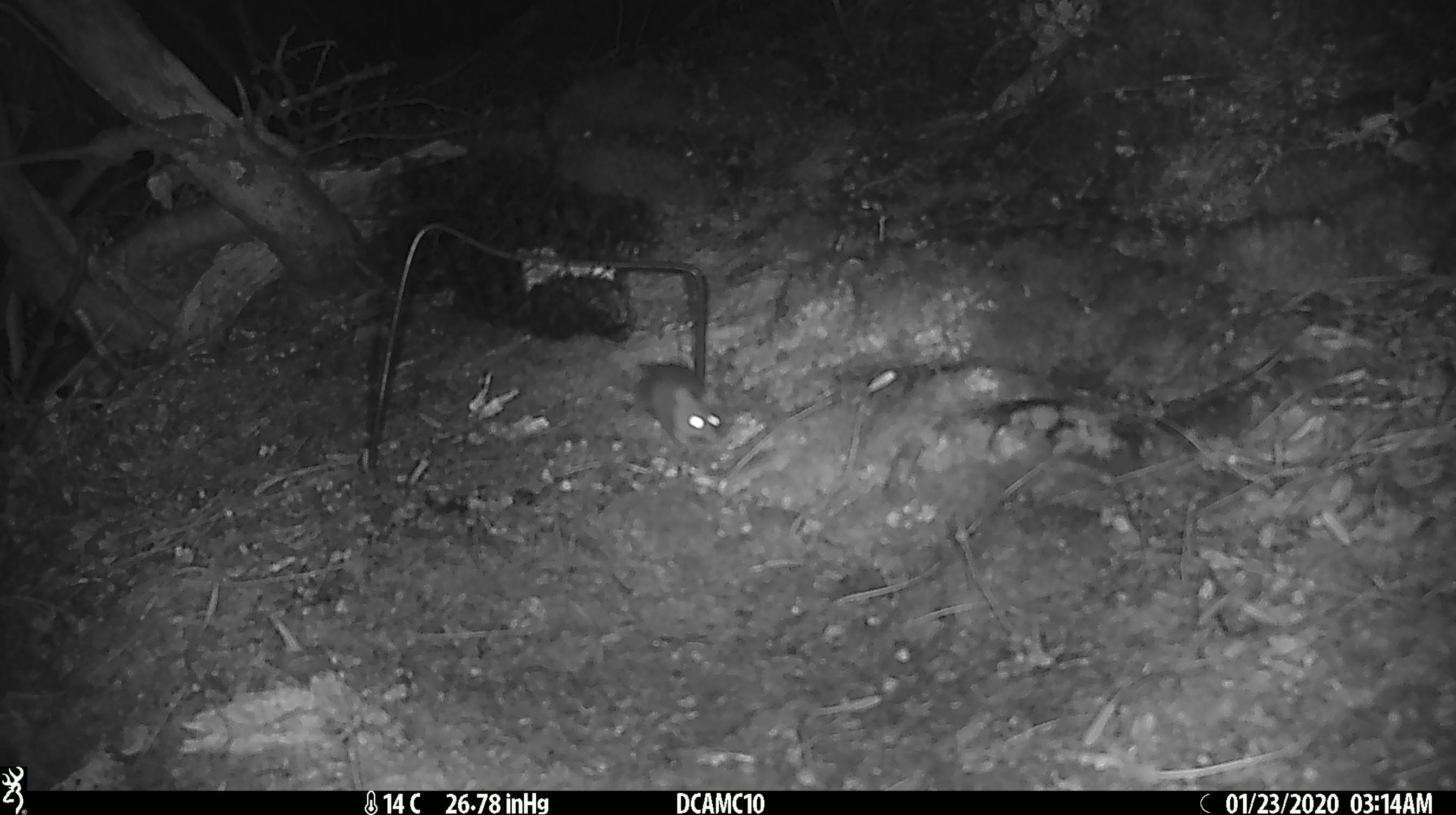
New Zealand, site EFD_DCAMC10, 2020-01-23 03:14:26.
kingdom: Animalia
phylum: Chordata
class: Mammalia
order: Rodentia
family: Muridae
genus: Mus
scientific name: Mus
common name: mouse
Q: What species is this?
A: Mouse (Mus).